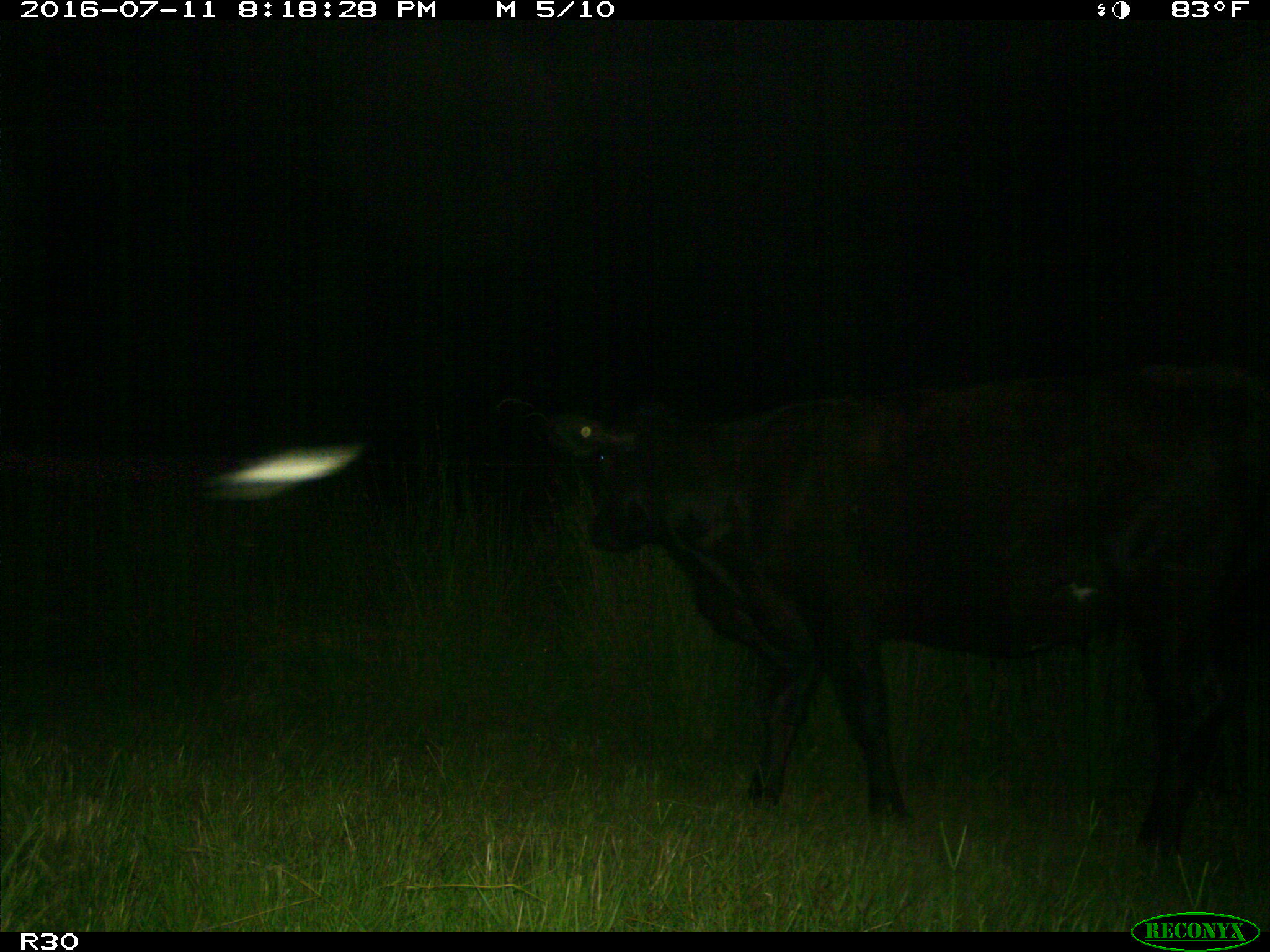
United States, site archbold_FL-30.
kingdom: Animalia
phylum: Chordata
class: Mammalia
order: Artiodactyla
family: Bovidae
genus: Bos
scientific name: Bos taurus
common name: domestic cow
Bos taurus (domestic cow).